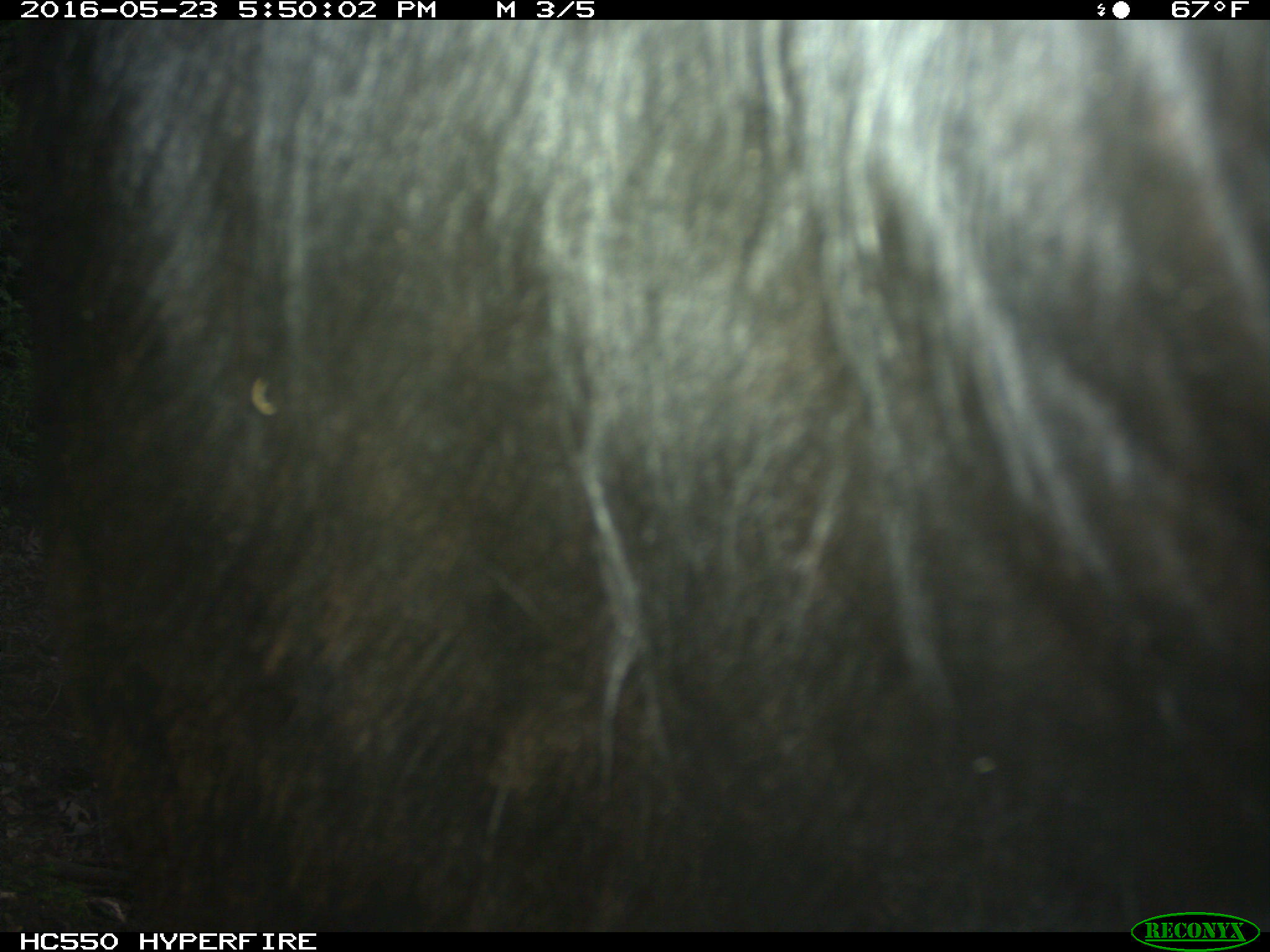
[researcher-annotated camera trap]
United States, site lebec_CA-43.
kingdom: Animalia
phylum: Chordata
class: Mammalia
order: Artiodactyla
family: Bovidae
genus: Bos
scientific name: Bos taurus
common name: domestic cow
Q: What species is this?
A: Bos taurus (domestic cow).